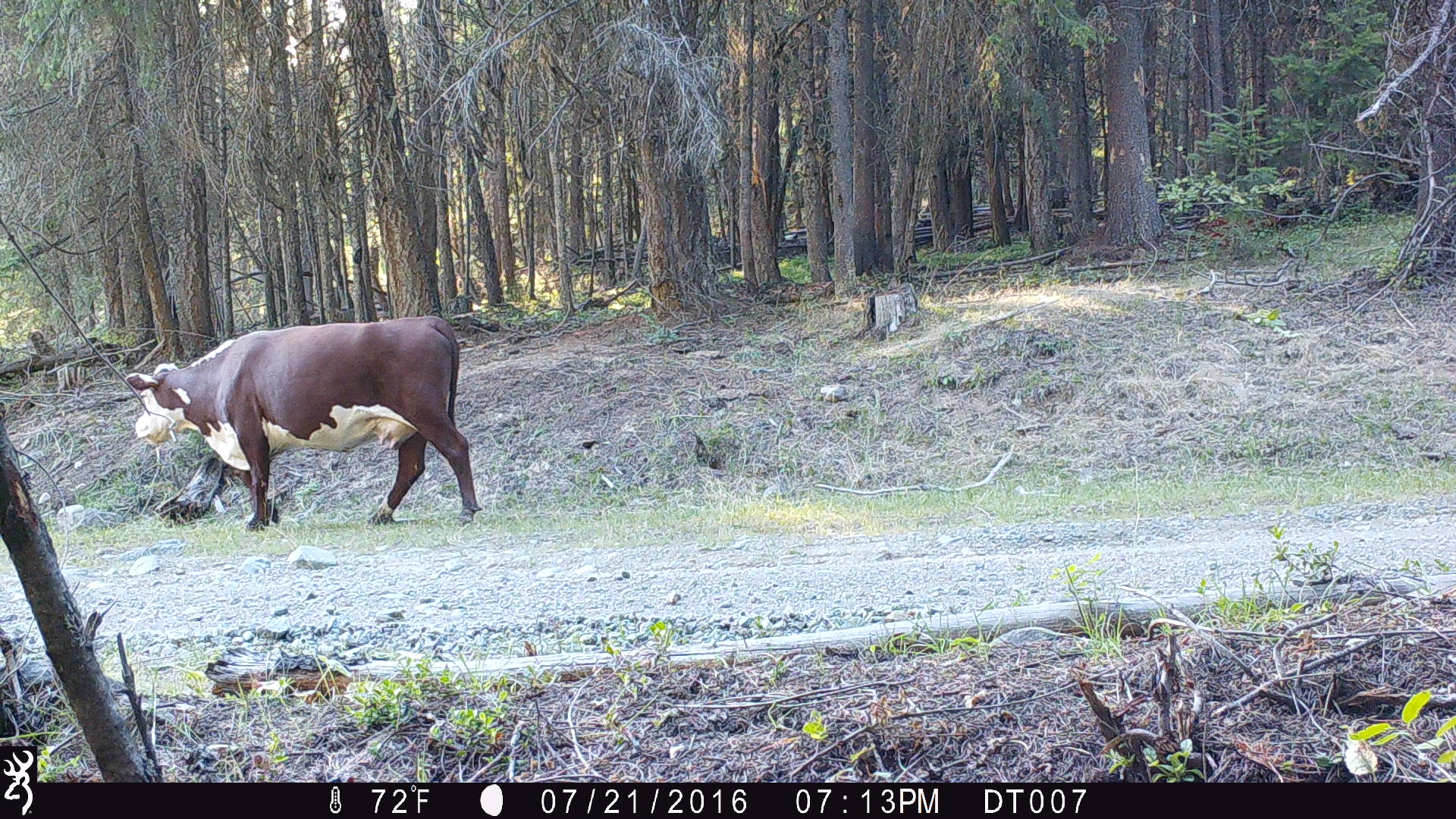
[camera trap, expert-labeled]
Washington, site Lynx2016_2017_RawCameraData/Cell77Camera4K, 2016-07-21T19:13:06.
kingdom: Animalia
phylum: Chordata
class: Mammalia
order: Artiodactyla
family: Bovidae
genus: Bos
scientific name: Bos taurus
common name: domestic cattle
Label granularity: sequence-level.